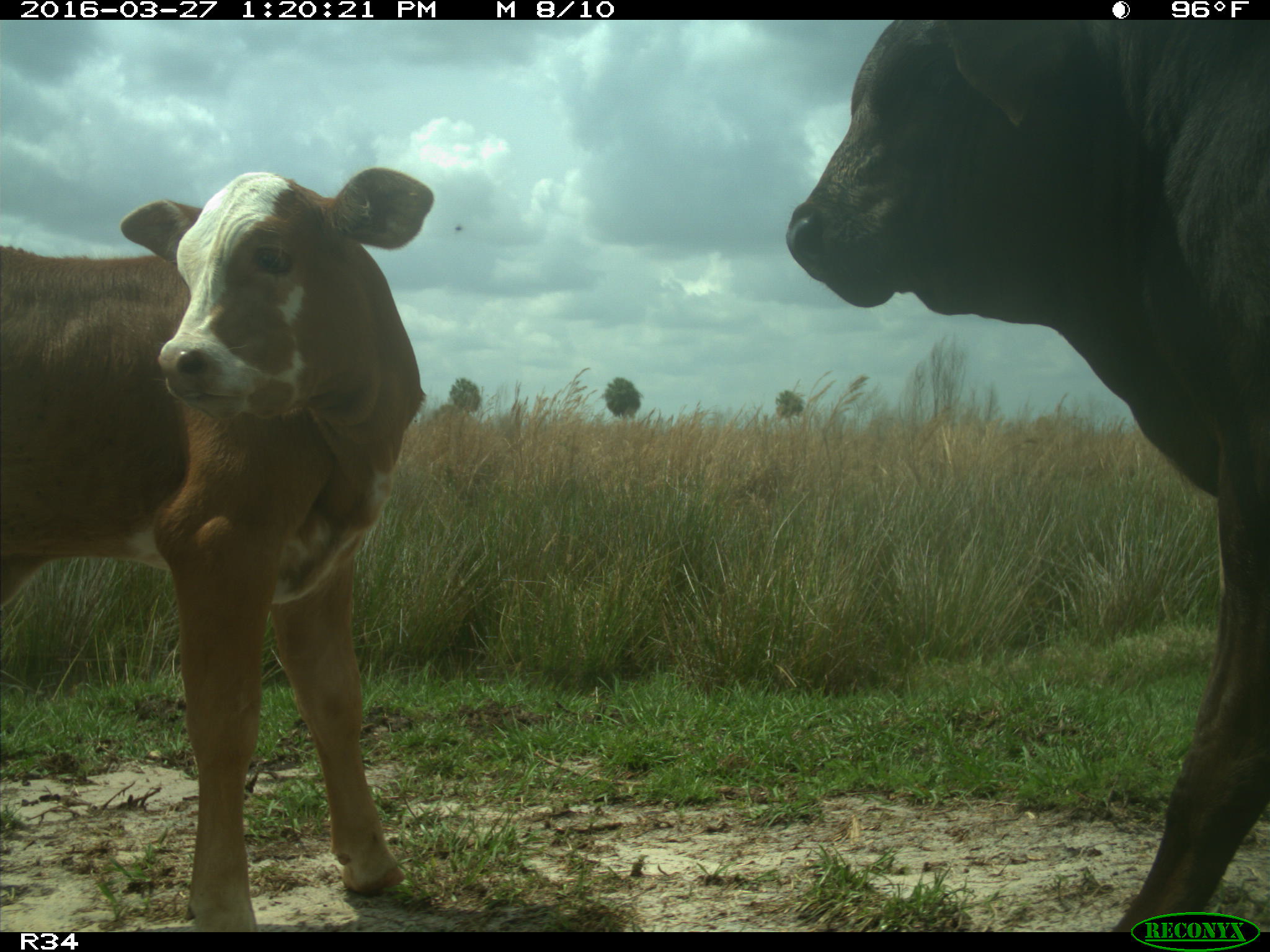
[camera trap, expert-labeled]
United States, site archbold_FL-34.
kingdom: Animalia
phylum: Chordata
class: Mammalia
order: Artiodactyla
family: Bovidae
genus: Bos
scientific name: Bos taurus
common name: domestic cow